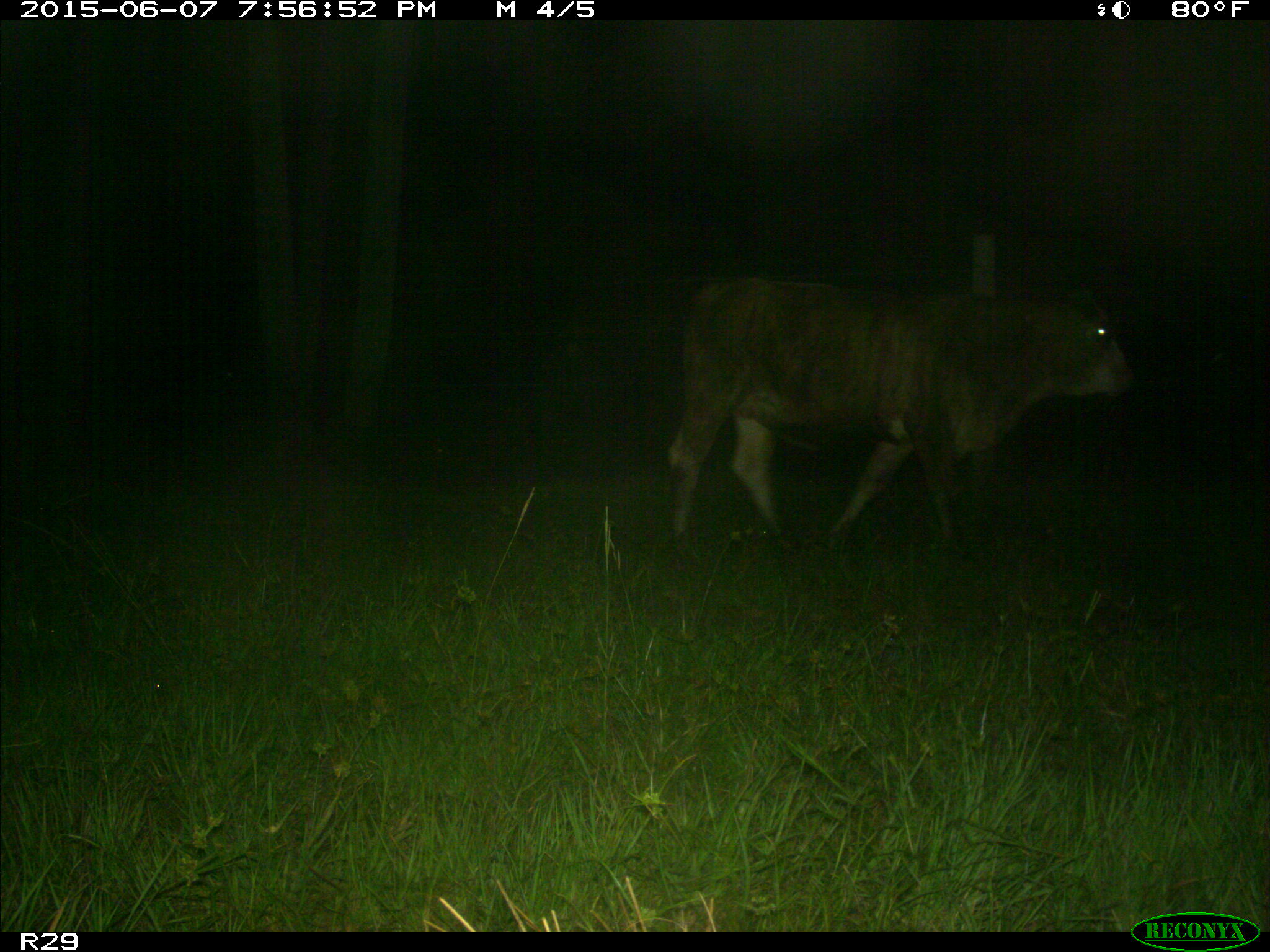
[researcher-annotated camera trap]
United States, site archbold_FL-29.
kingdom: Animalia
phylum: Chordata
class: Mammalia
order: Artiodactyla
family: Bovidae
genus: Bos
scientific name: Bos taurus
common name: domestic cow